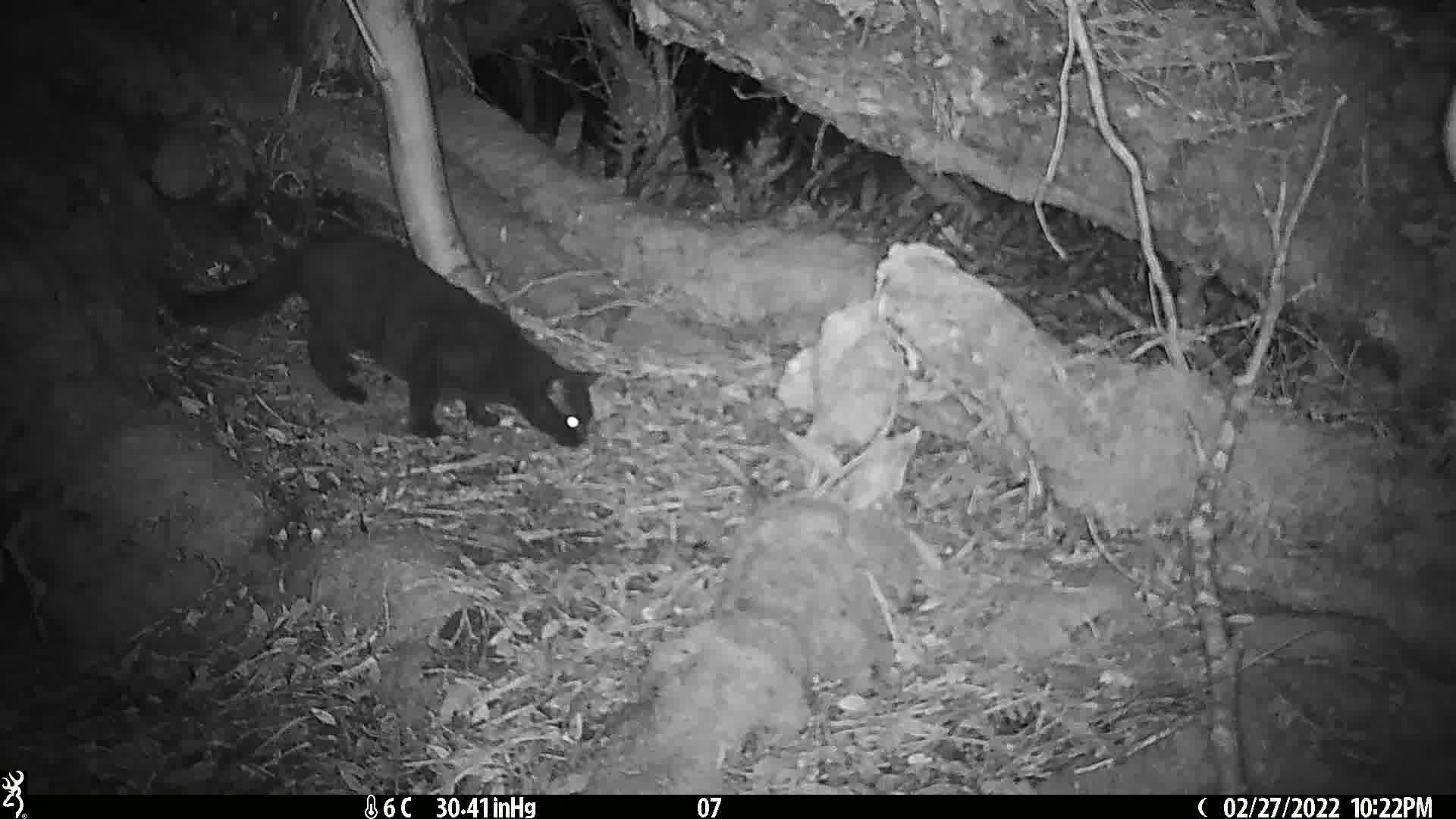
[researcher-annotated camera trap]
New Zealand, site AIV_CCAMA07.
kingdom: Animalia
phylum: Chordata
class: Mammalia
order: Carnivora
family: Felidae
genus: Felis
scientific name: Felis catus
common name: domestic cat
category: cat